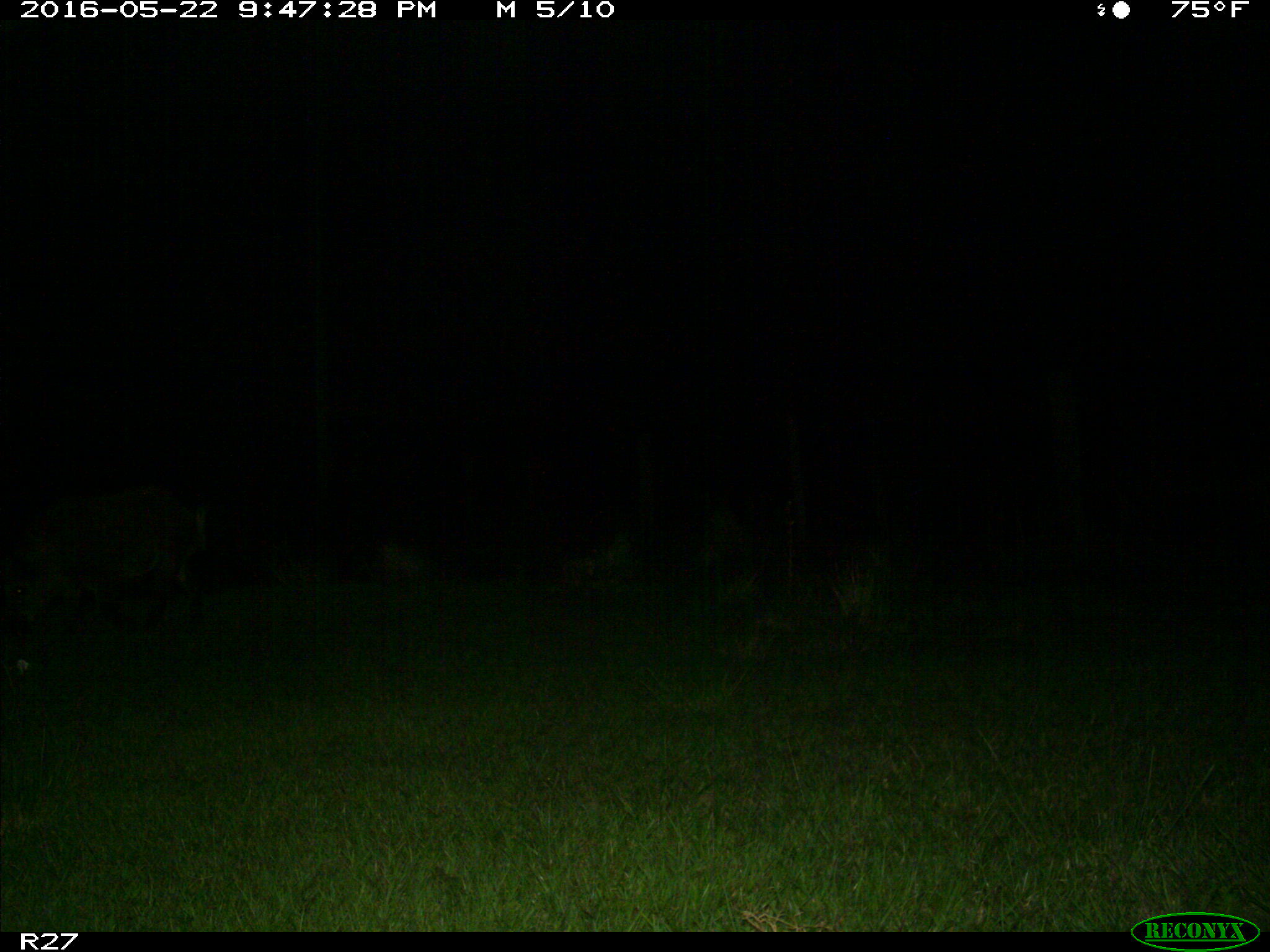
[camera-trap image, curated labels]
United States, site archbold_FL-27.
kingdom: Animalia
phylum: Chordata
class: Mammalia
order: Artiodactyla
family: Suidae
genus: Sus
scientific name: Sus scrofa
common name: wild boar